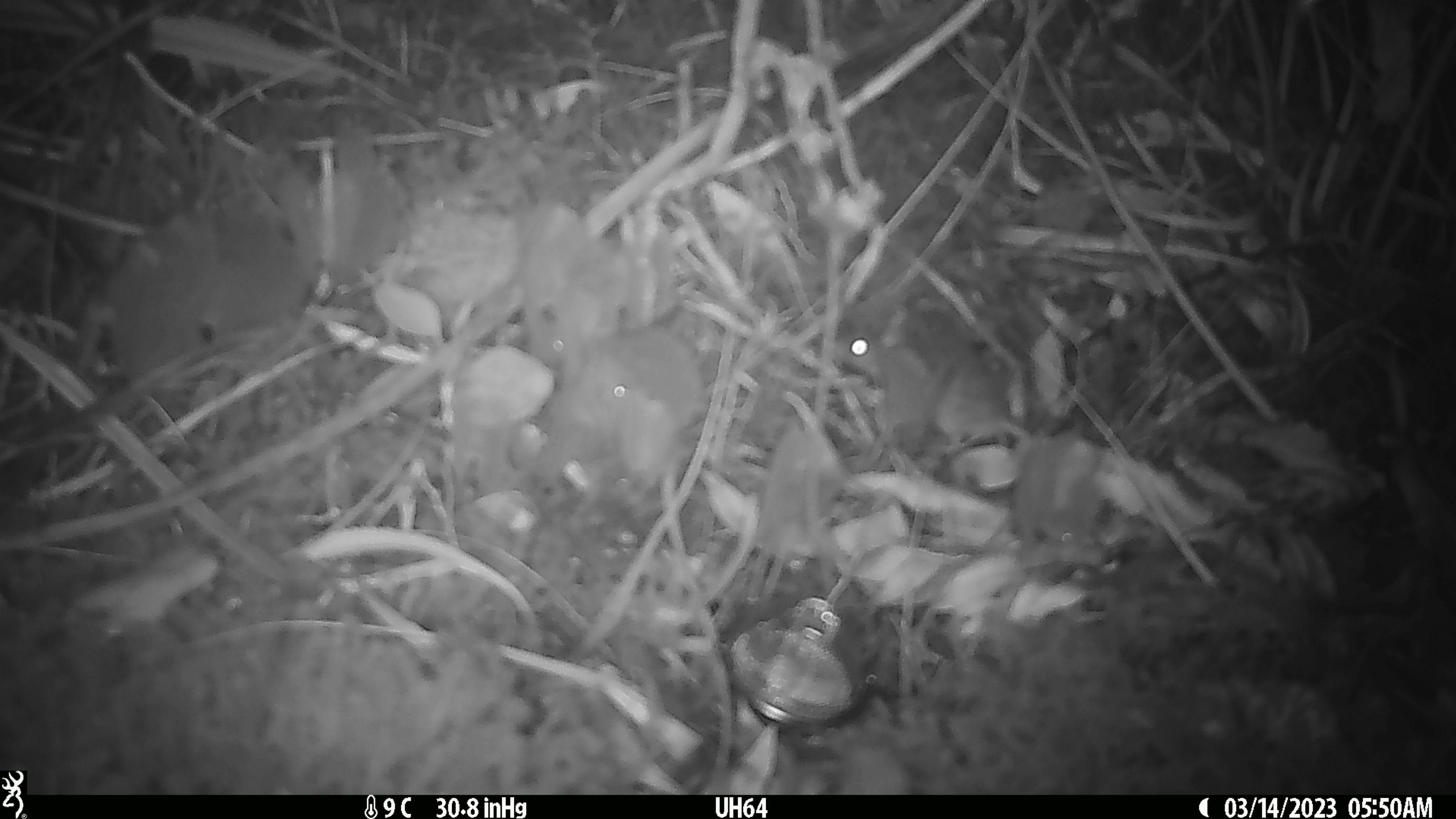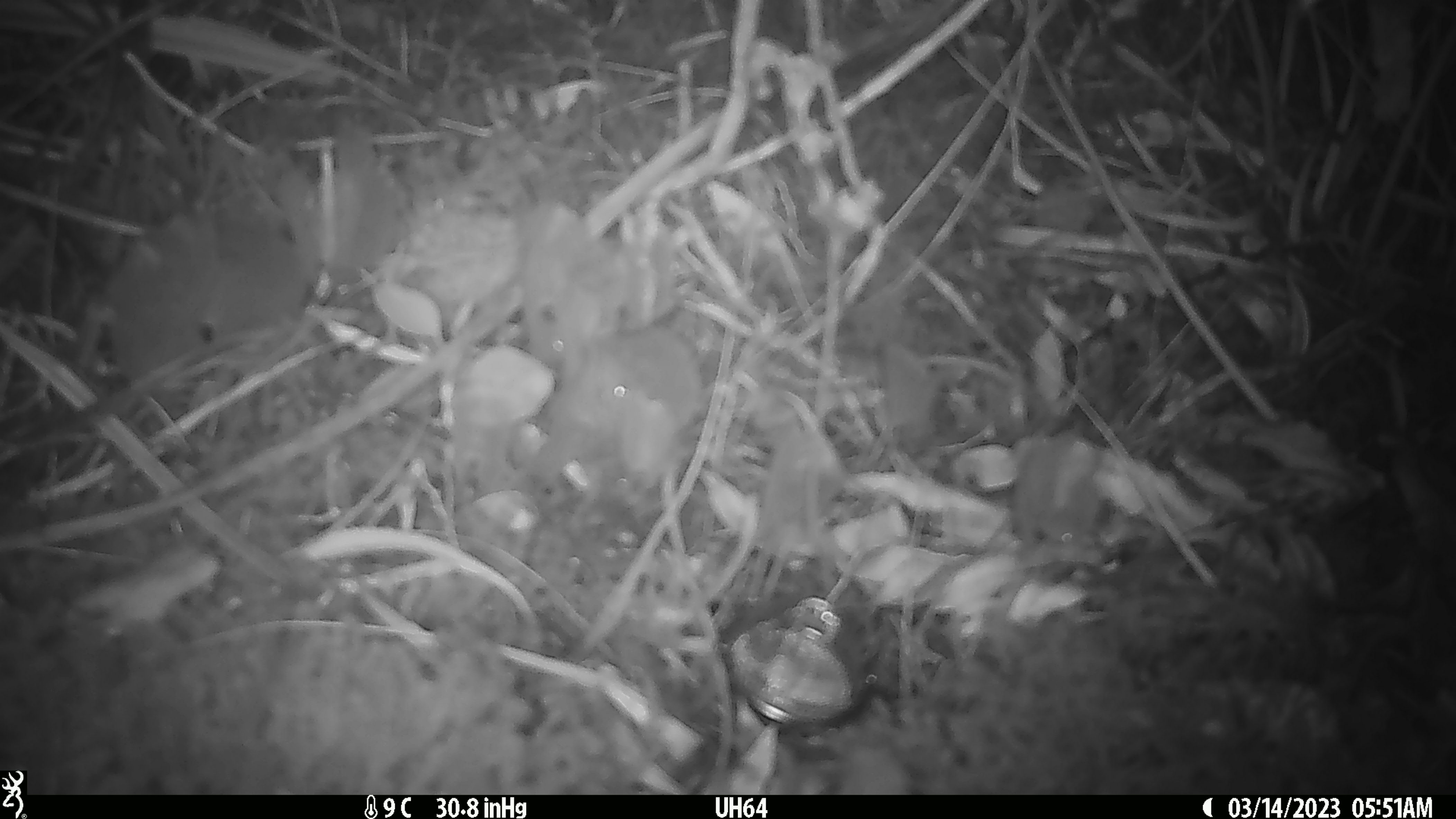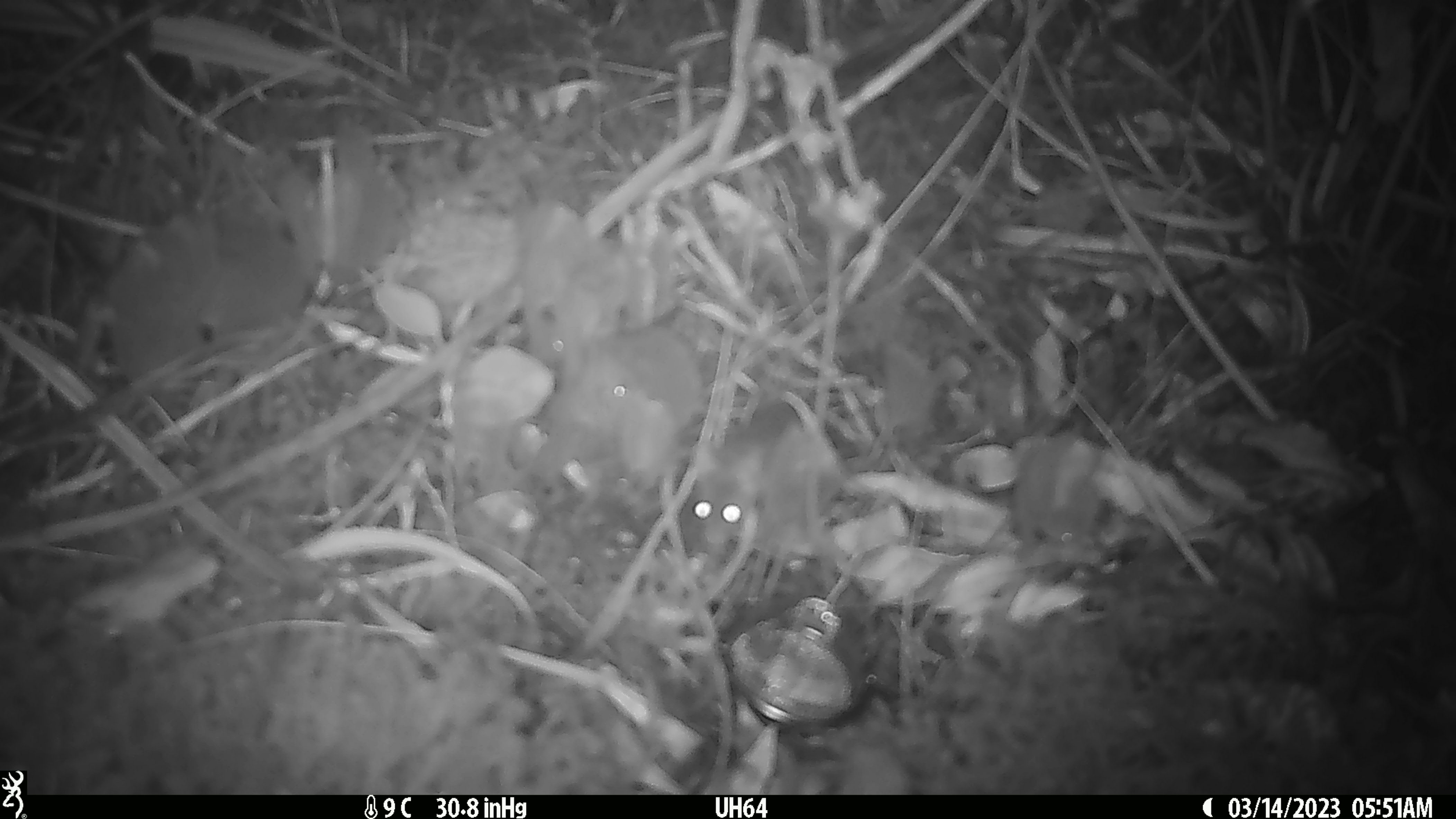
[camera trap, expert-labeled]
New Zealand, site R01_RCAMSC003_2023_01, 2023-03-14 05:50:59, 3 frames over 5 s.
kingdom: Animalia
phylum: Chordata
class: Mammalia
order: Rodentia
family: Muridae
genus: Mus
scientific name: Mus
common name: mouse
Mouse (Mus).